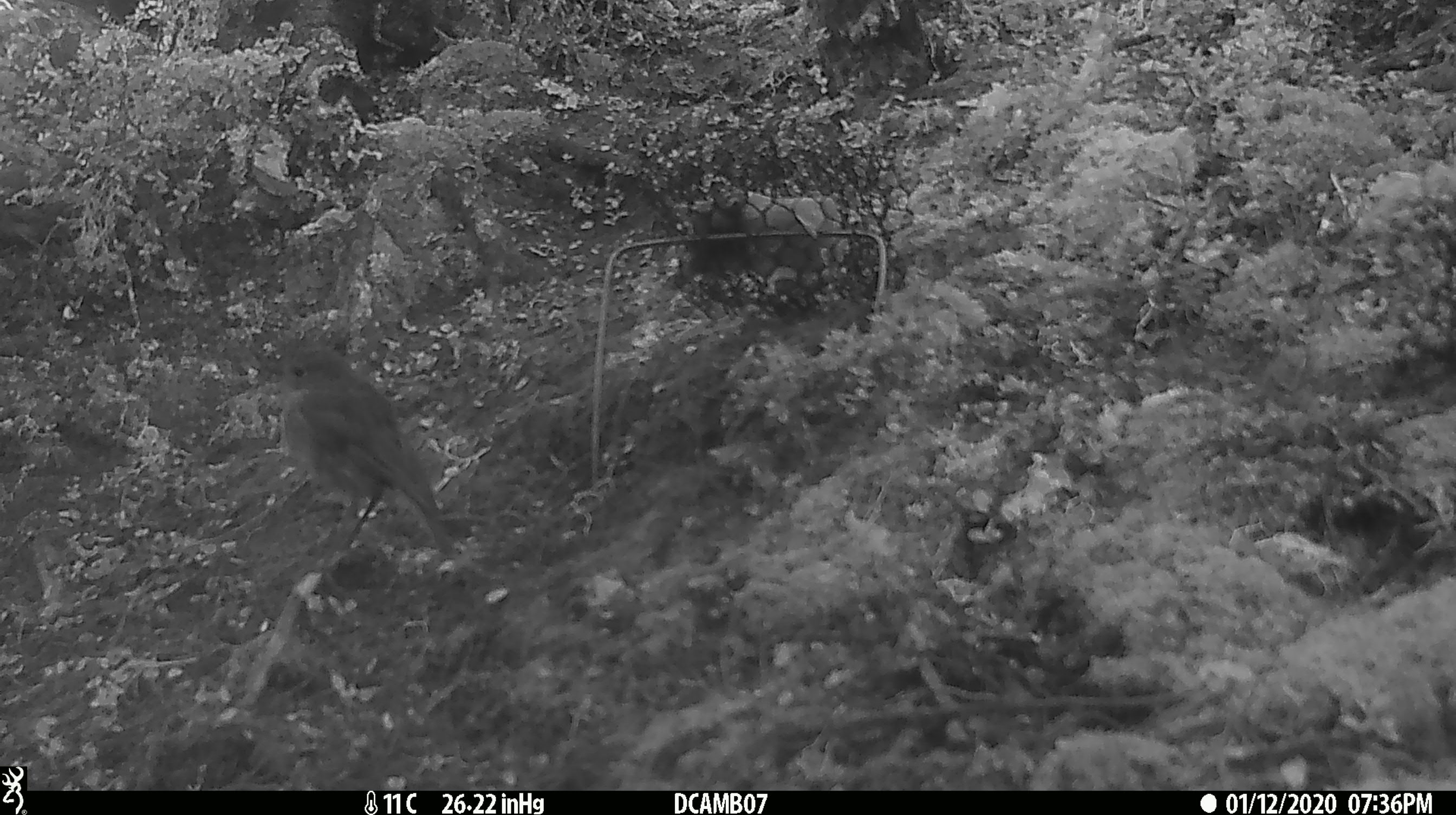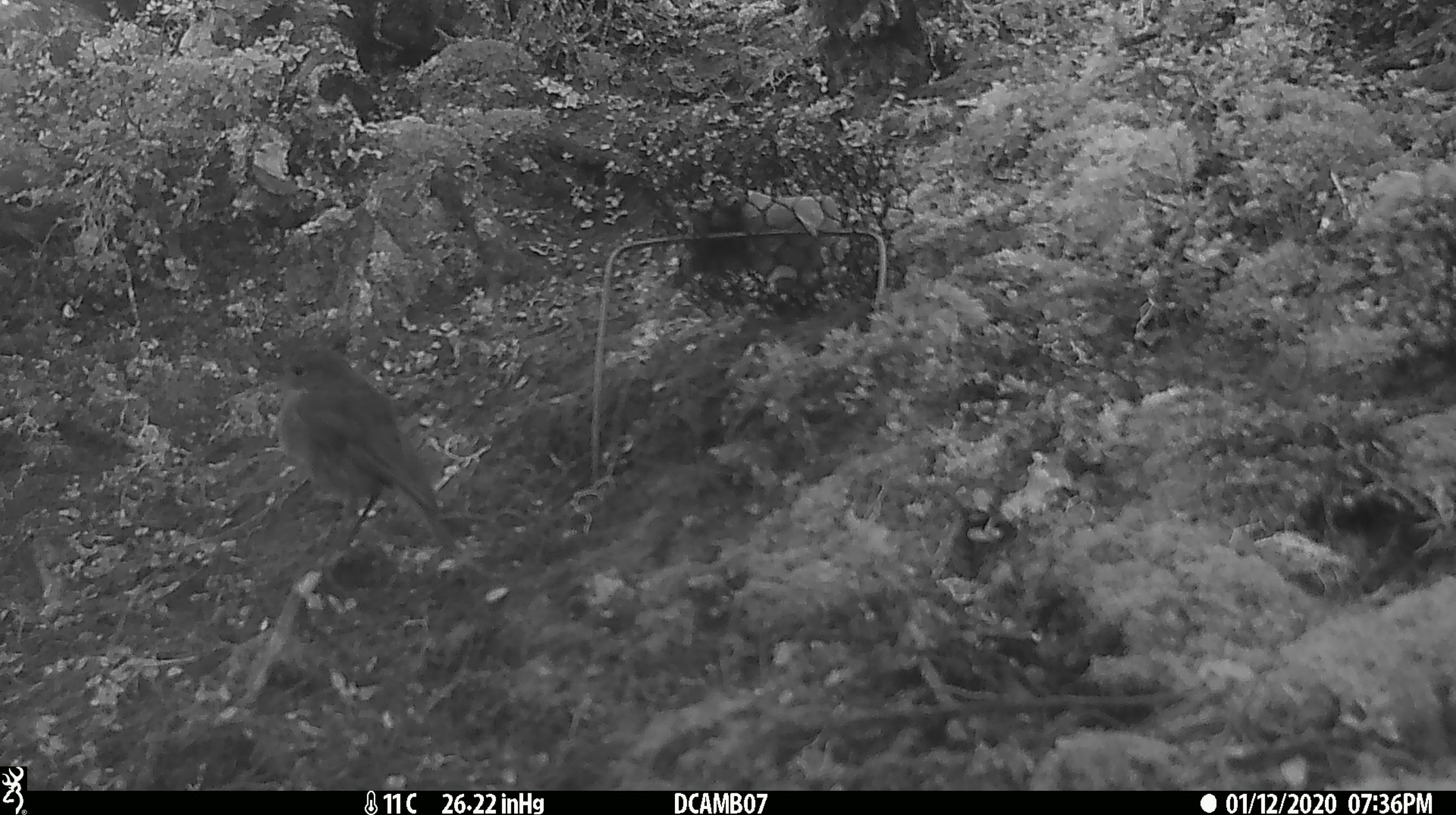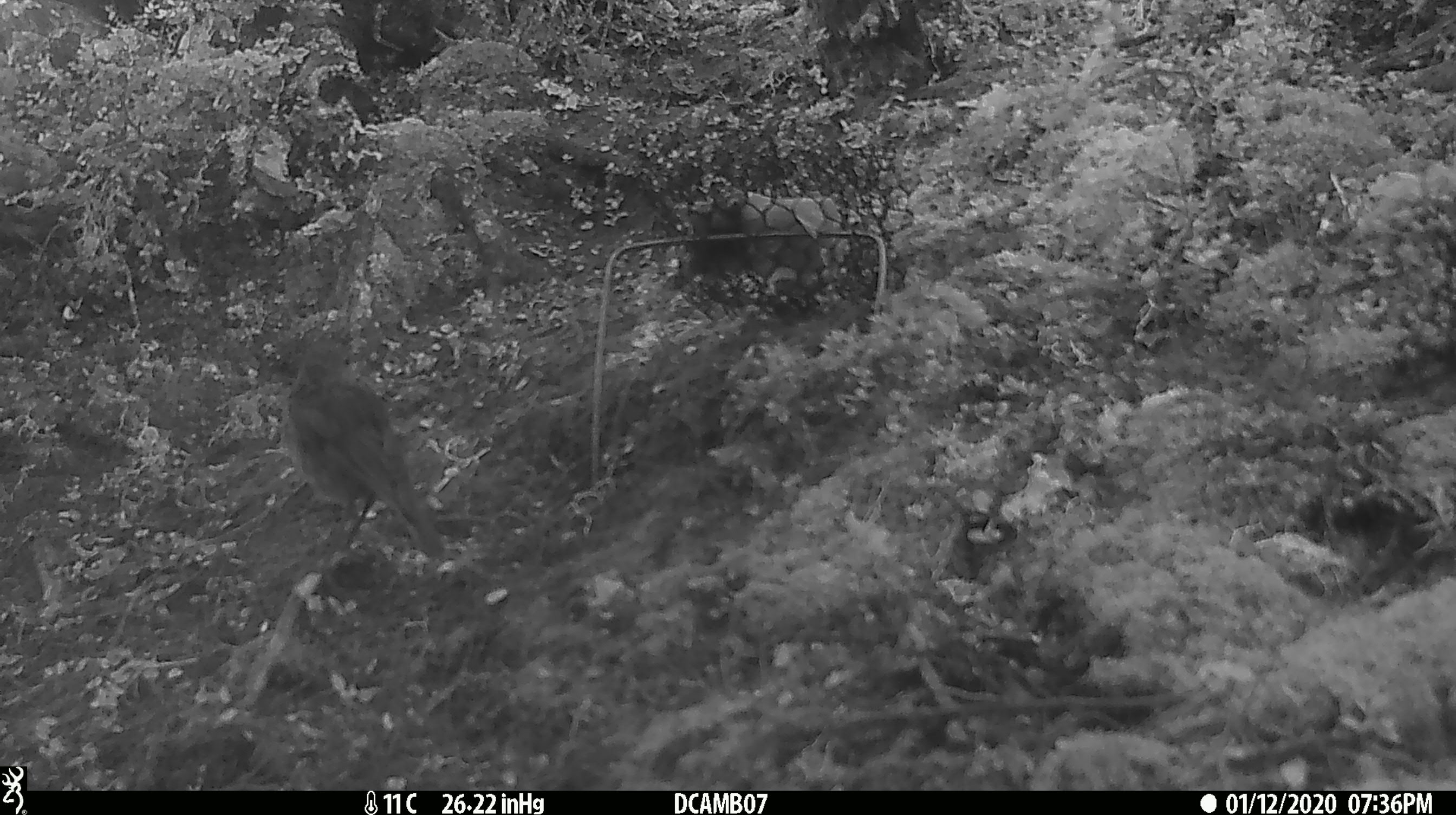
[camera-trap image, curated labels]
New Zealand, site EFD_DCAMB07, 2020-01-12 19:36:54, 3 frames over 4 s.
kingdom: Animalia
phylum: Chordata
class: Aves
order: Passeriformes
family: Petroicidae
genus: Petroica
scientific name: Petroica australis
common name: new zealand robin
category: robin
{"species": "robin (new zealand robin) (Petroica australis)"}